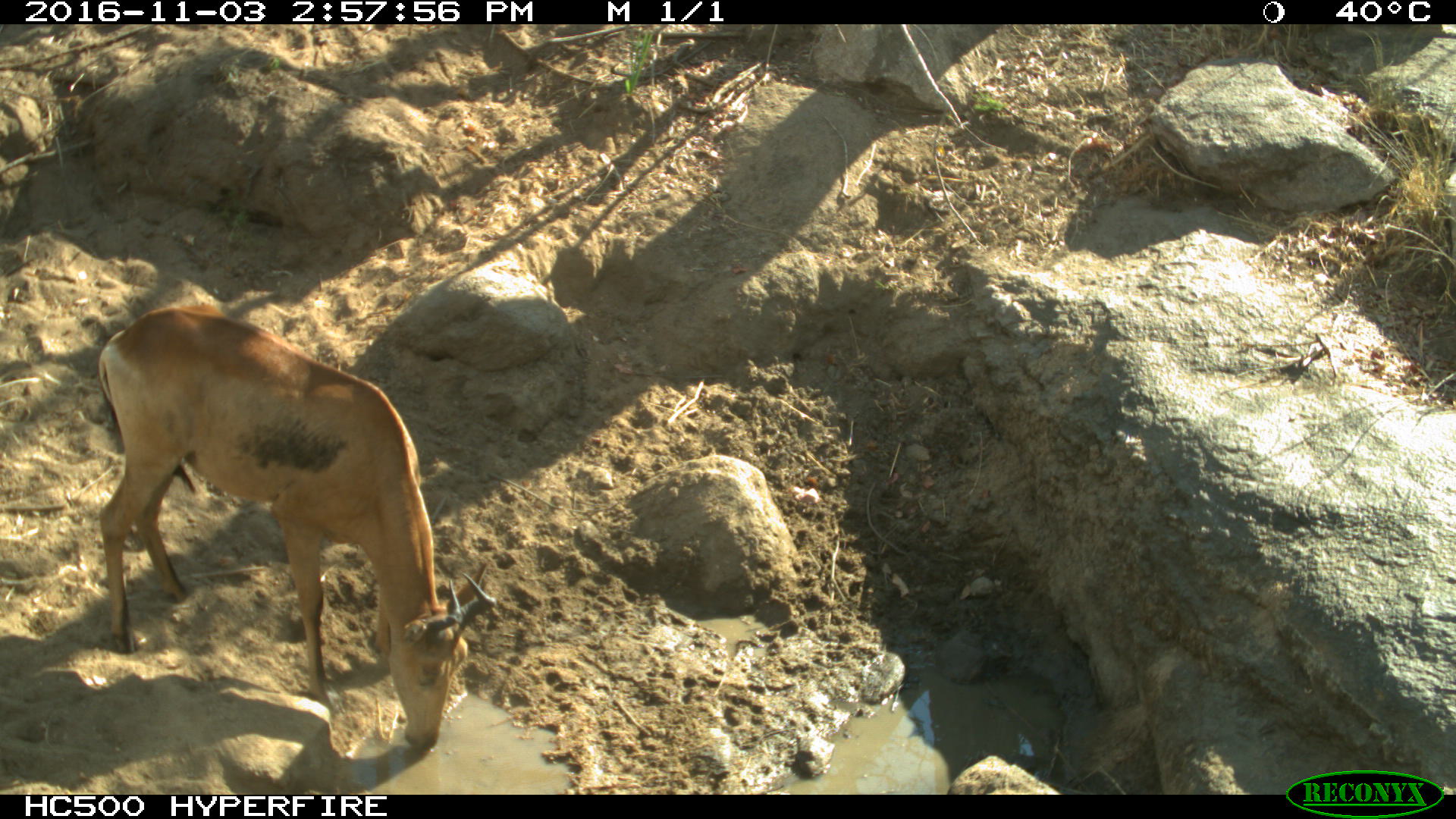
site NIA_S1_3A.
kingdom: Animalia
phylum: Chordata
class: Mammalia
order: Artiodactyla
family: Bovidae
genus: Alcelaphus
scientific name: Alcelaphus buselaphus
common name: hartebeest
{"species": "hartebeest (Alcelaphus buselaphus)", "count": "1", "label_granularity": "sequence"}